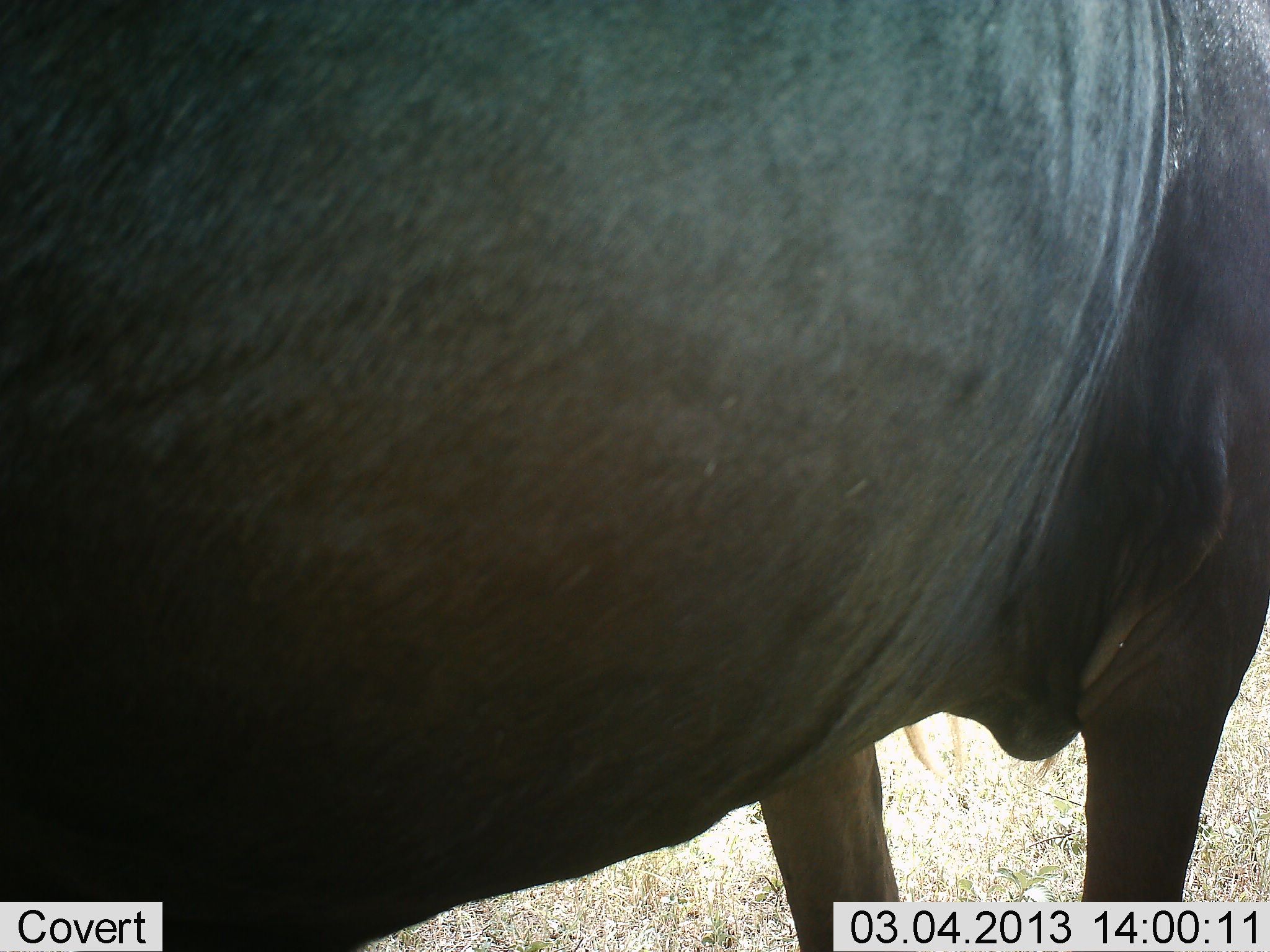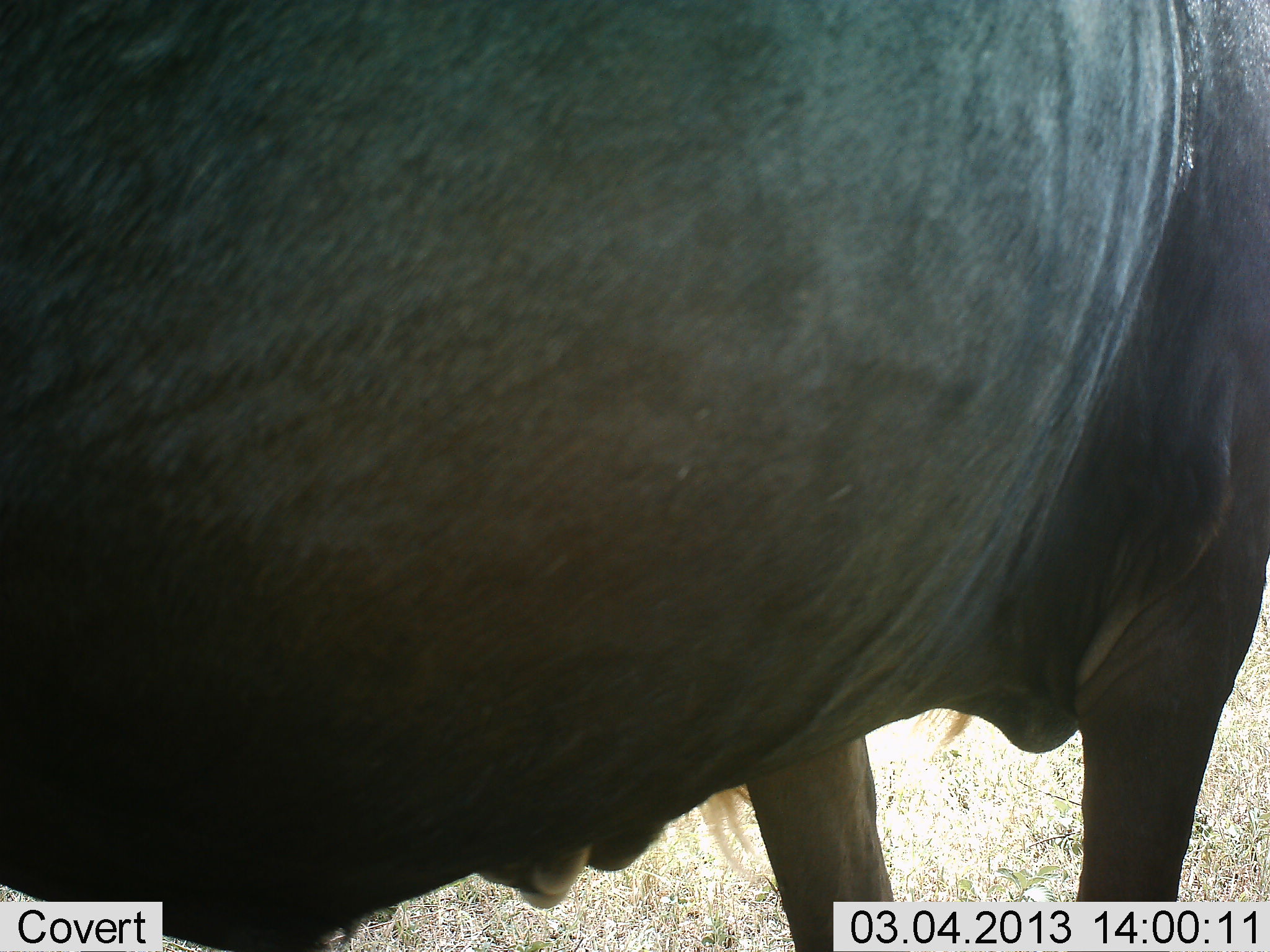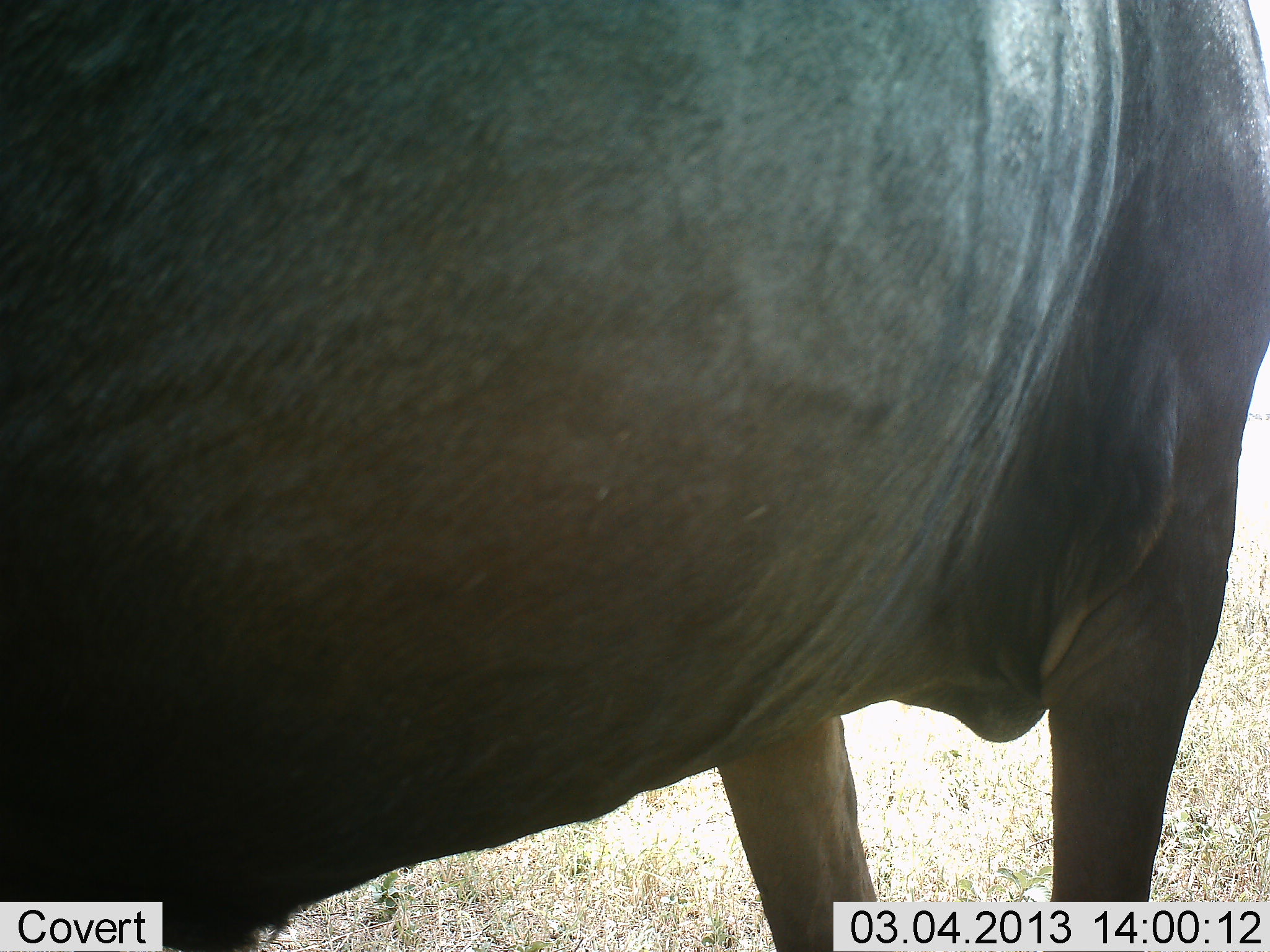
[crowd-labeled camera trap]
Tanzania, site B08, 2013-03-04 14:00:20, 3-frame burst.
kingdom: Animalia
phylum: Chordata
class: Mammalia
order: Artiodactyla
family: Bovidae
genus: Connochaetes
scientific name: Connochaetes taurinus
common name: blue wildebeest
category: wildebeest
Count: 1.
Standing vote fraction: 100%.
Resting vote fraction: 0%.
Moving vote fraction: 0%.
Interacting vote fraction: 0%.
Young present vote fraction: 0%.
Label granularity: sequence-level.